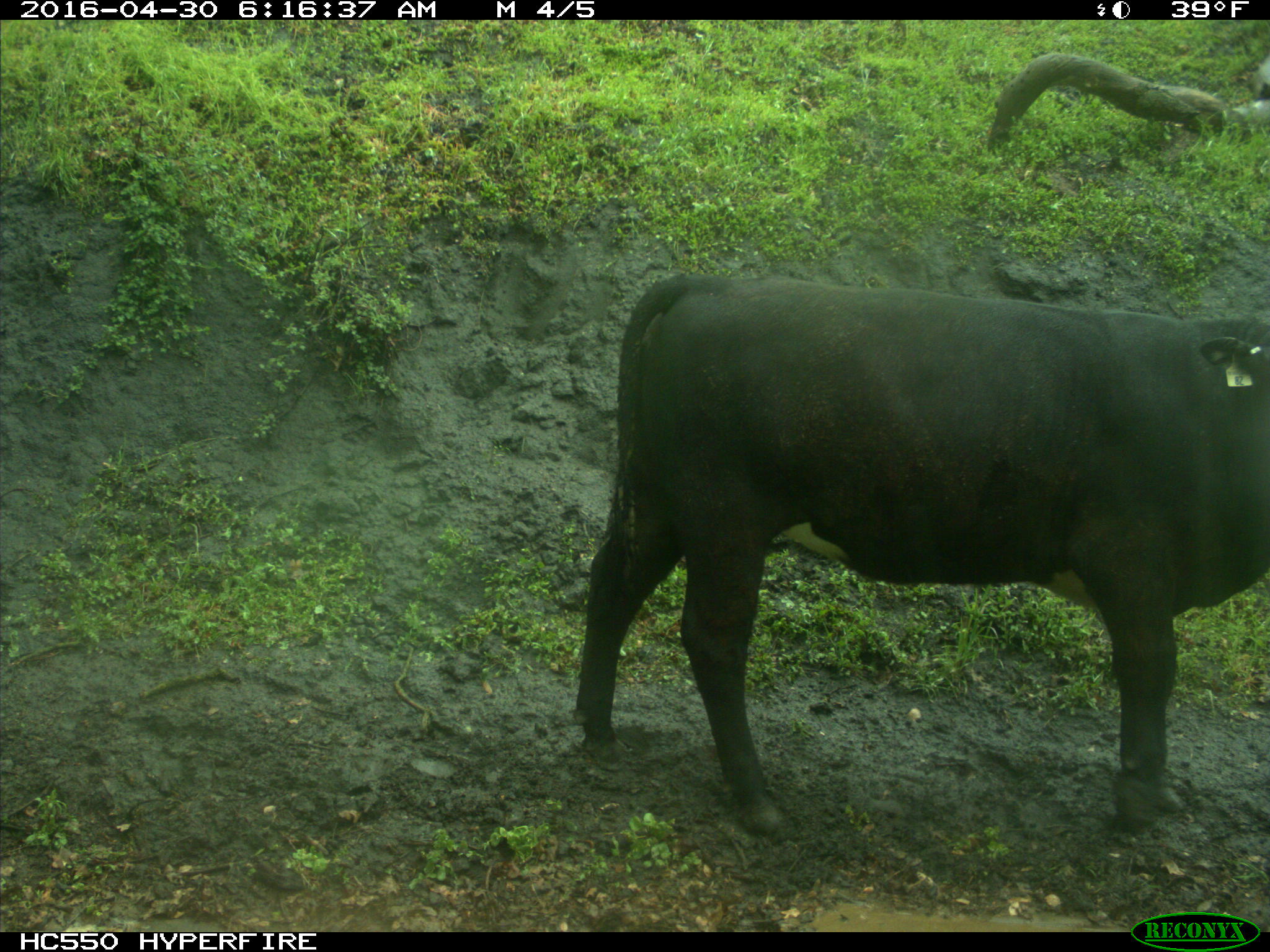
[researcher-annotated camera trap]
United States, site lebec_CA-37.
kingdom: Animalia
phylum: Chordata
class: Mammalia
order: Artiodactyla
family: Bovidae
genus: Bos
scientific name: Bos taurus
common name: domestic cow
Bos taurus (domestic cow).